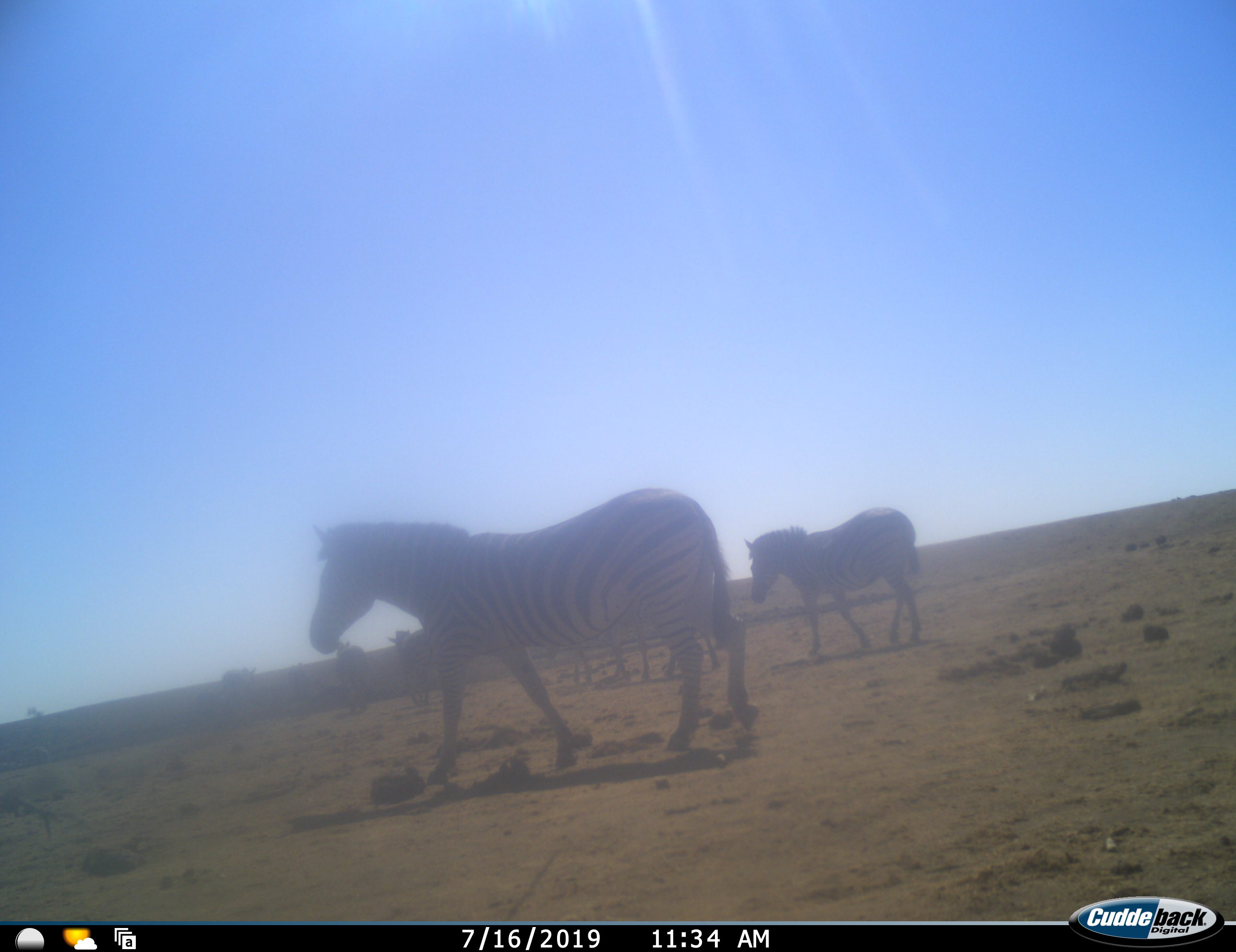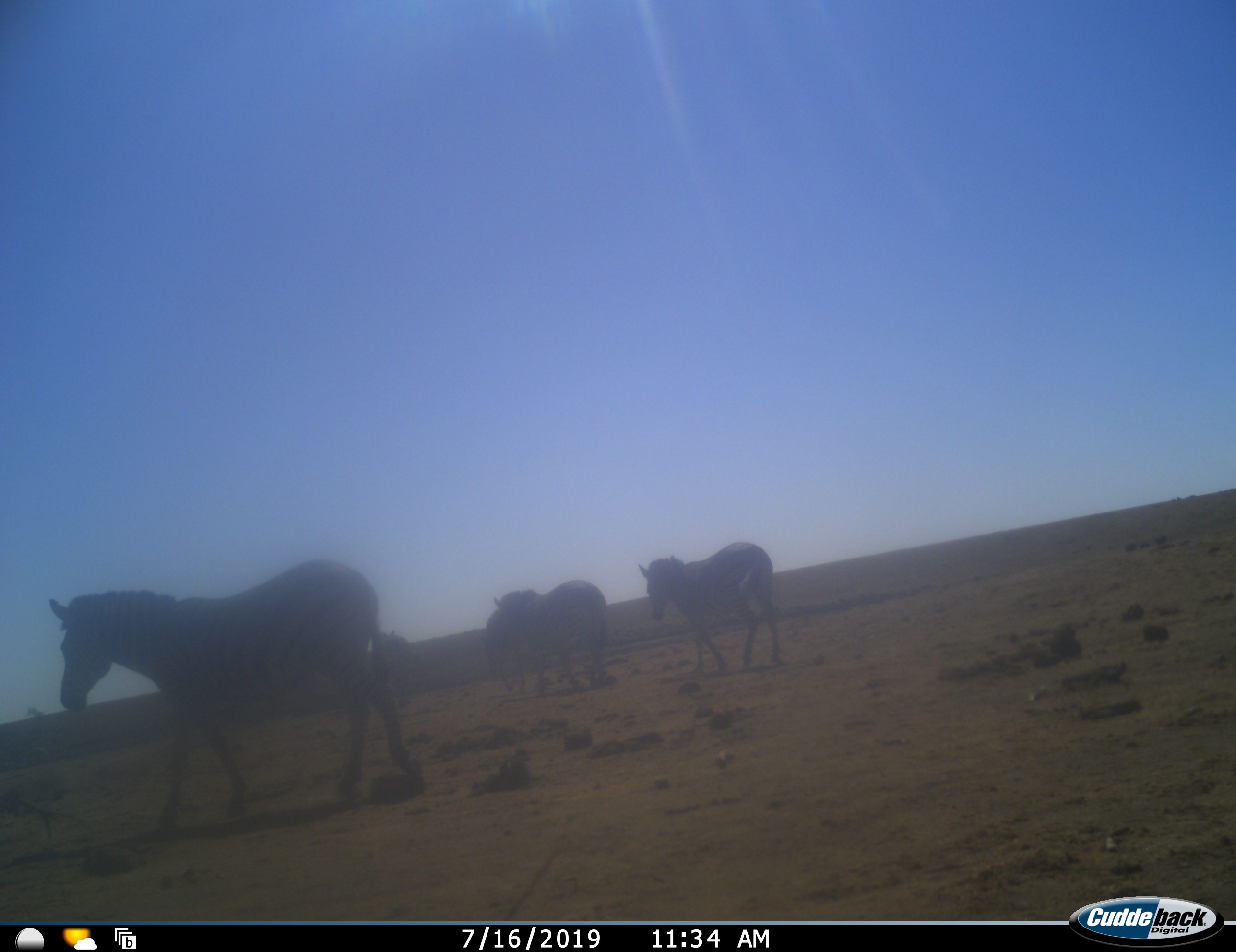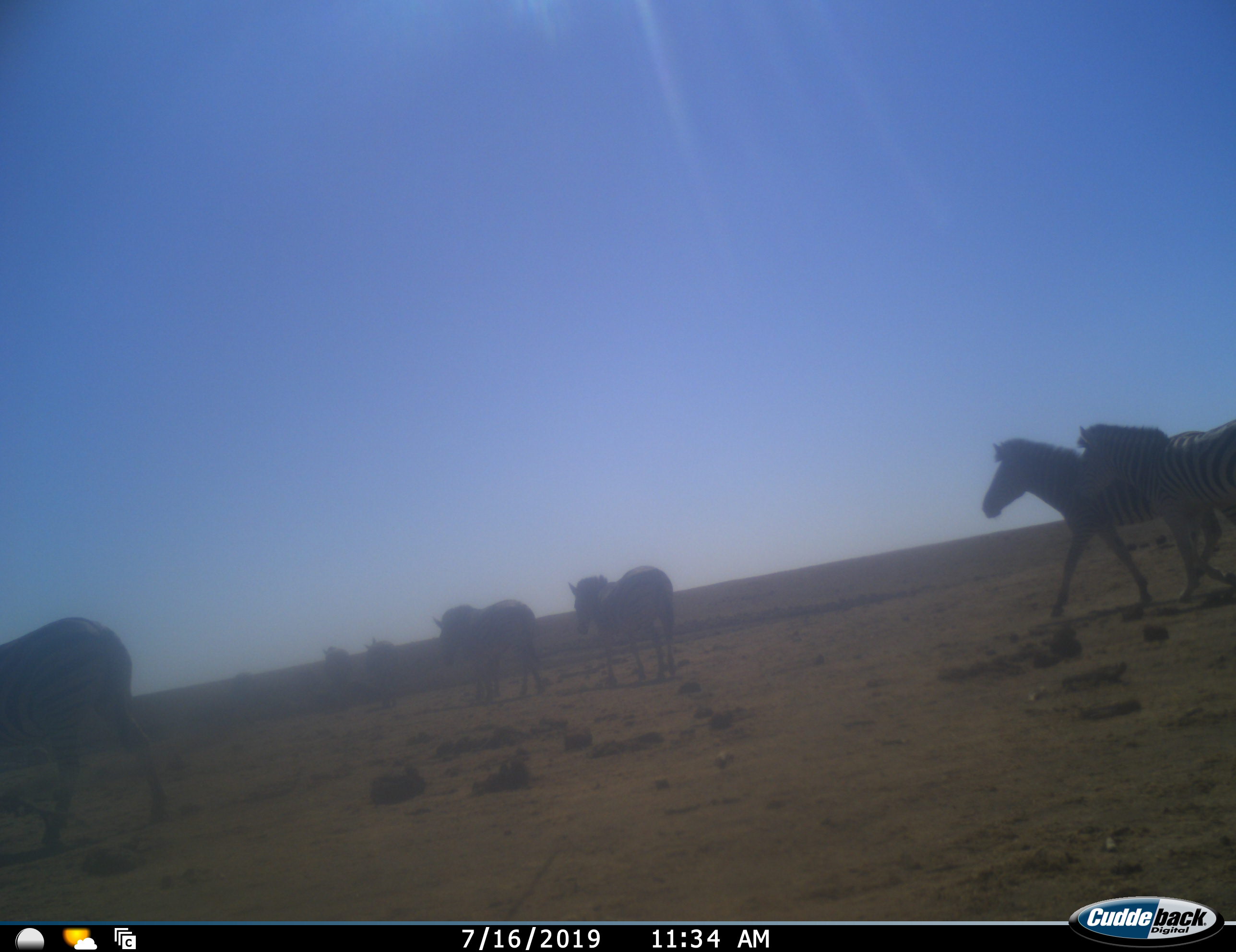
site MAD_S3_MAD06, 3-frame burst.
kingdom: Animalia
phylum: Chordata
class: Mammalia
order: Perissodactyla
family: Equidae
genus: Equus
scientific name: Equus quagga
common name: plains zebra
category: zebraplains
Zebraplains (plains zebra) (Equus quagga), count 7. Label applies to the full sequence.